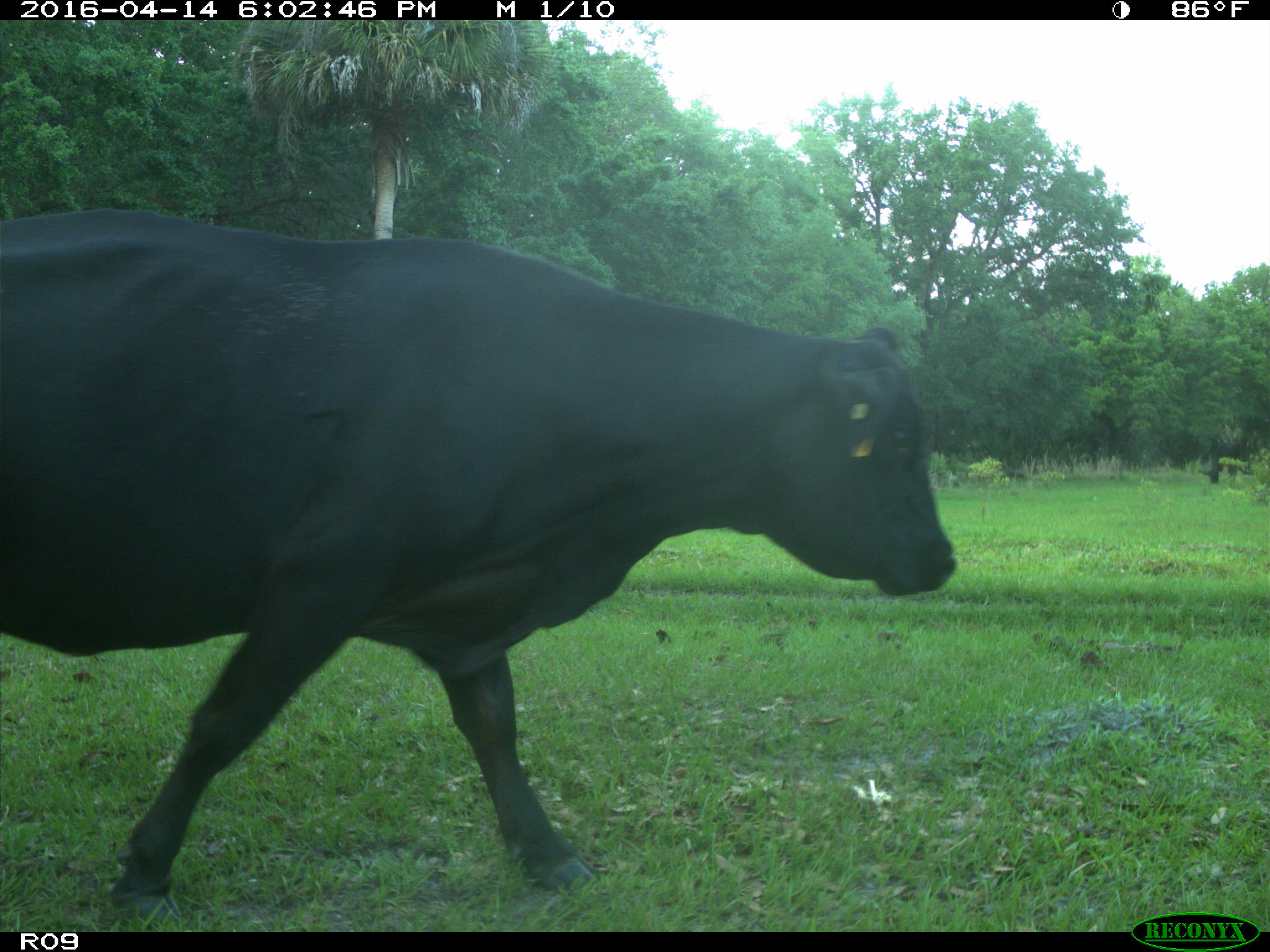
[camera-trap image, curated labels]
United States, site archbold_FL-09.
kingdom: Animalia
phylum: Chordata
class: Mammalia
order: Artiodactyla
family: Bovidae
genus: Bos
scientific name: Bos taurus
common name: domestic cow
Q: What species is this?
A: Bos taurus (domestic cow).